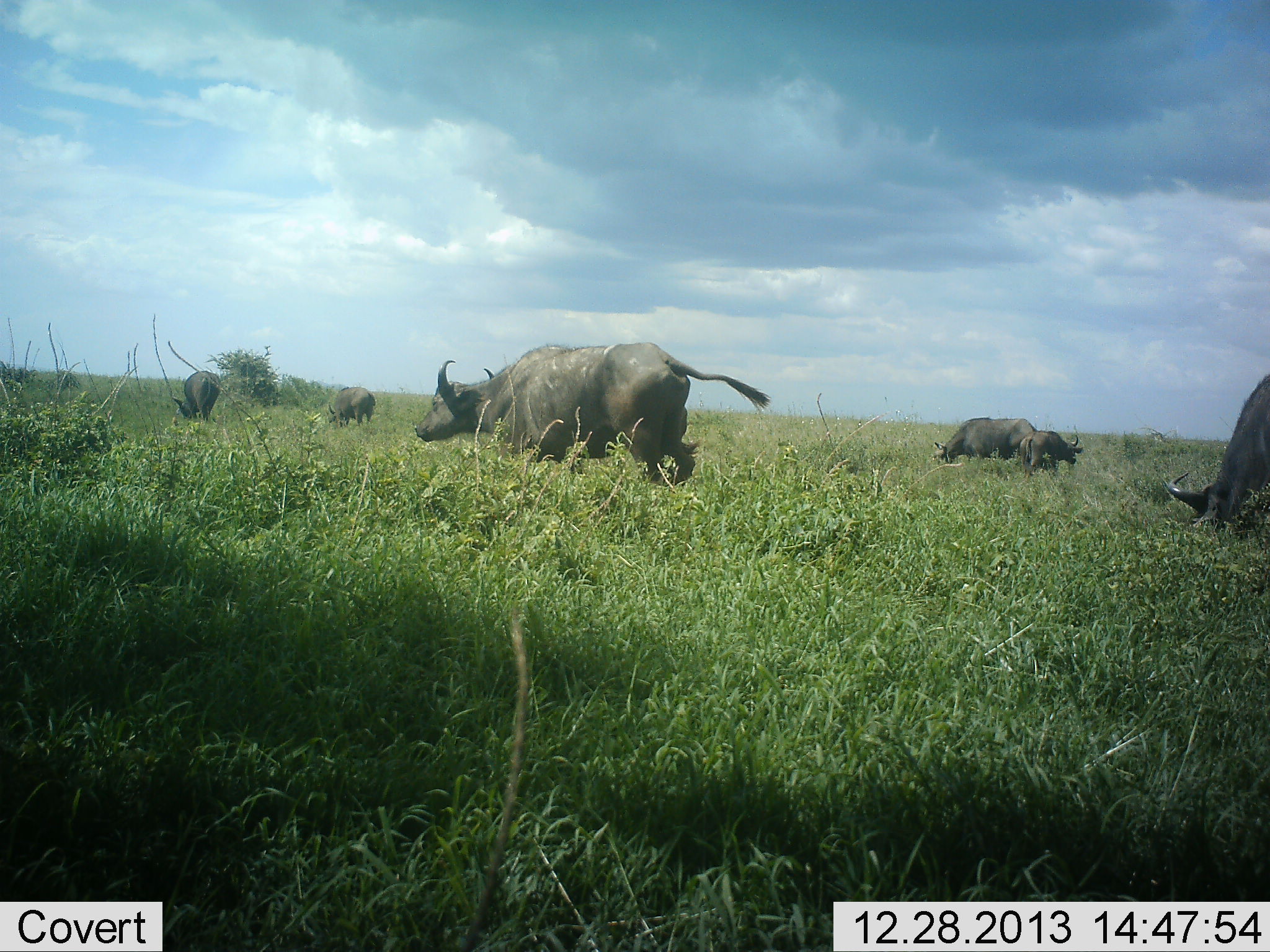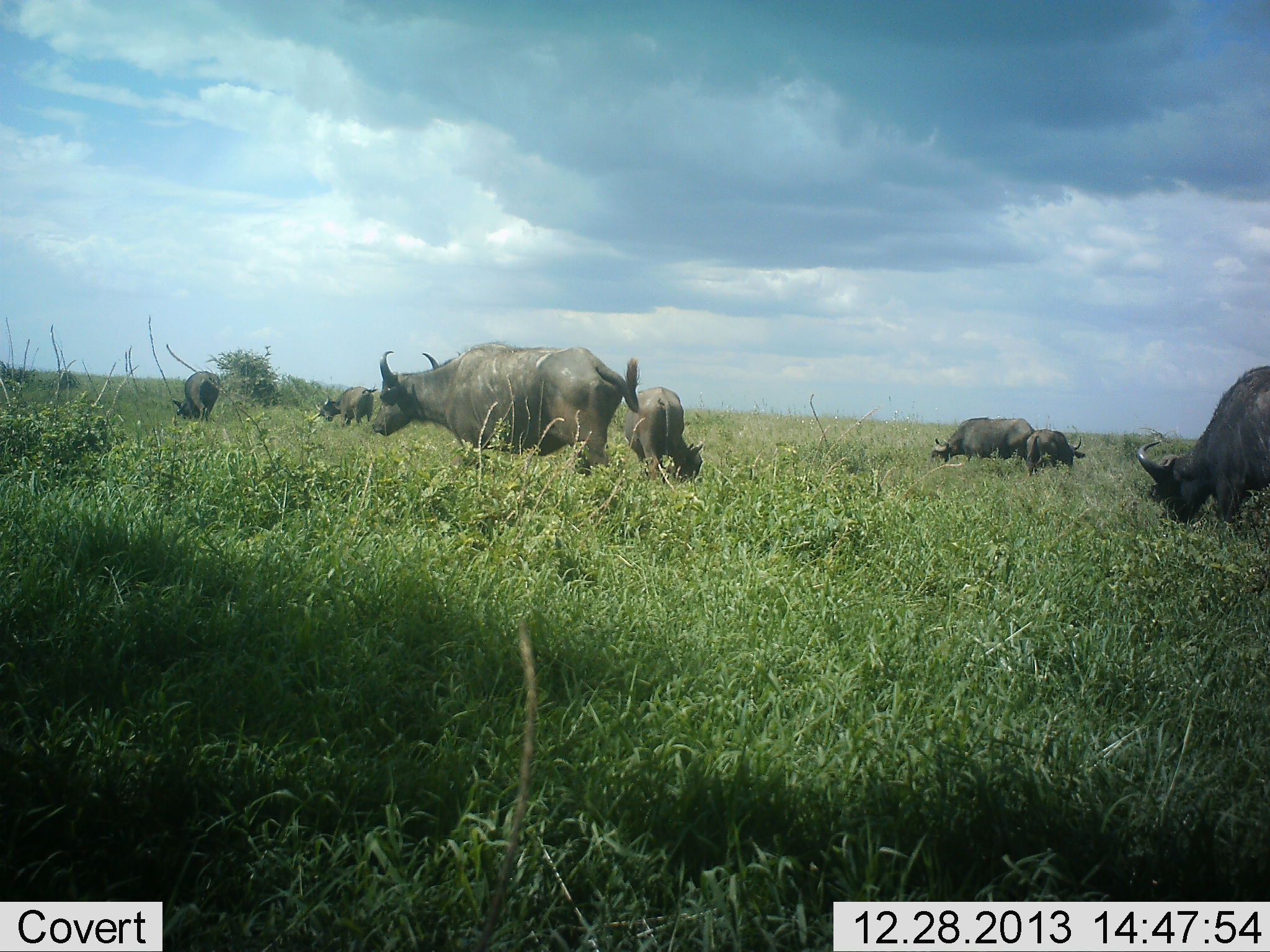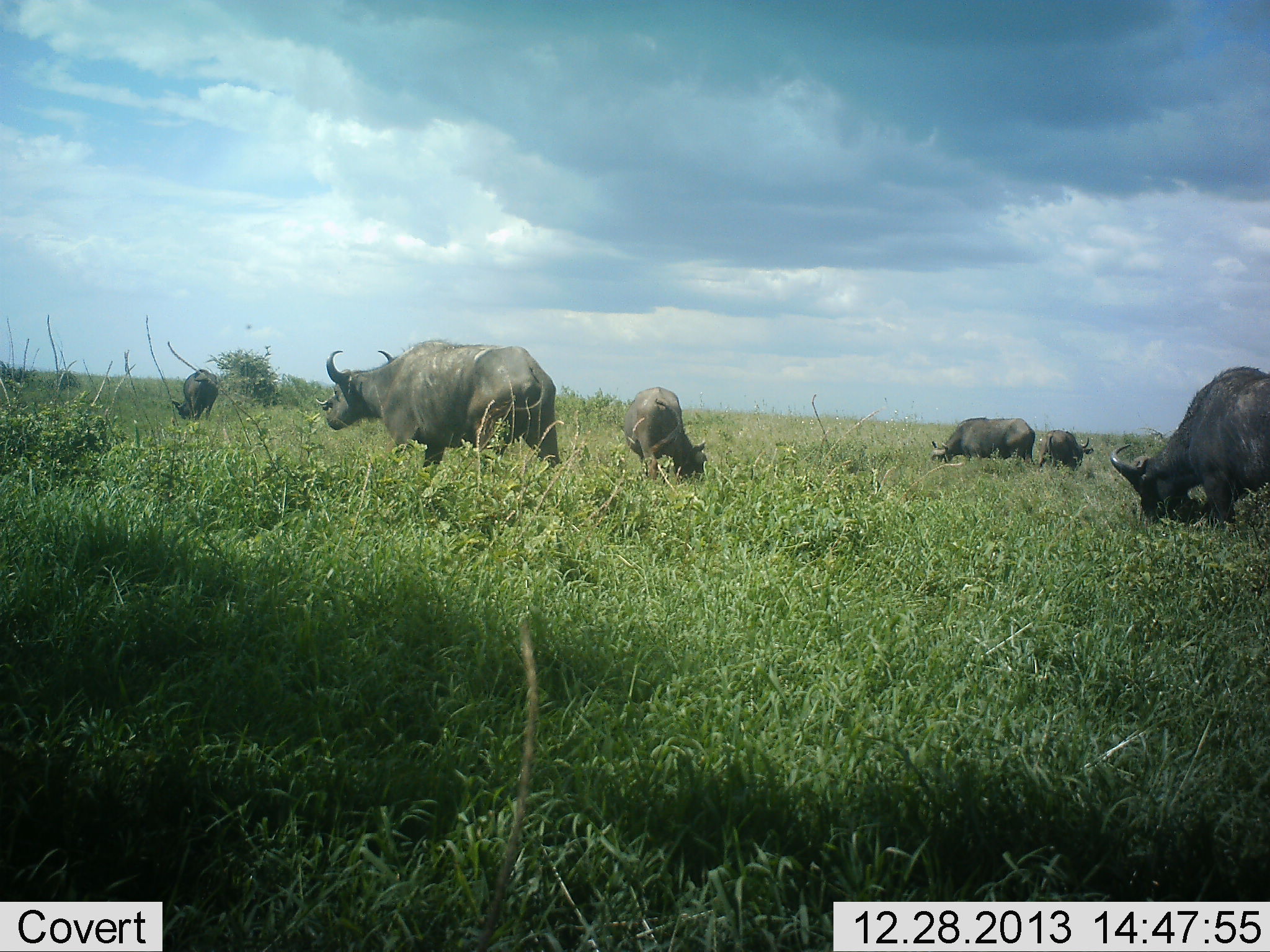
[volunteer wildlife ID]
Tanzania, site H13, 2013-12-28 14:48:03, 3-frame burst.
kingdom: Animalia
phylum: Chordata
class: Mammalia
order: Artiodactyla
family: Bovidae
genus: Syncerus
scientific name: Syncerus caffer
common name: cape buffalo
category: buffalo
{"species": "buffalo (cape buffalo) (Syncerus caffer)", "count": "7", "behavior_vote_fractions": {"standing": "28%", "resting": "0%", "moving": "67%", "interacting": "2%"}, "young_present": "17%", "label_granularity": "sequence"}